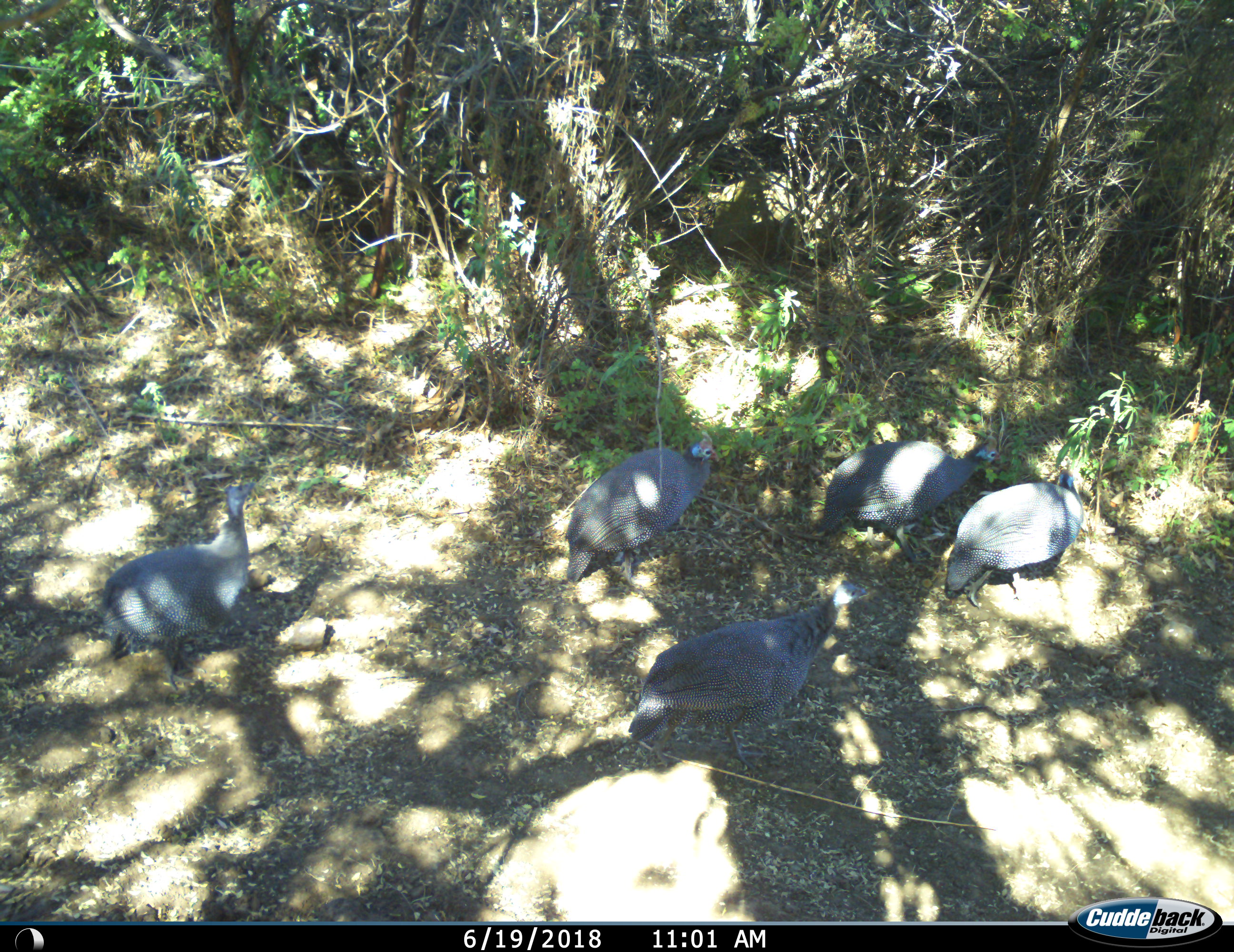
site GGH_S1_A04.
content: unidentified animal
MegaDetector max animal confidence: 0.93